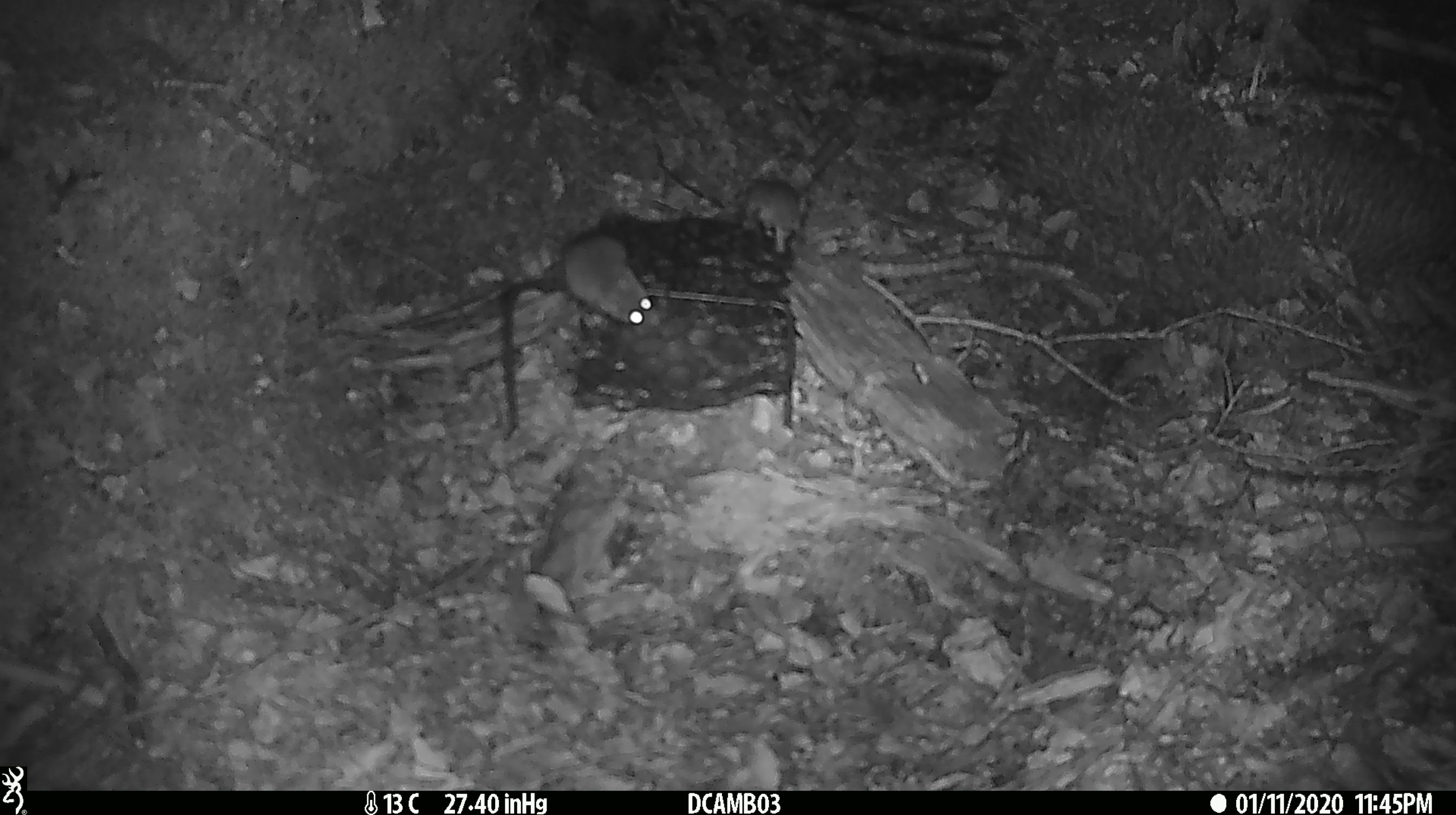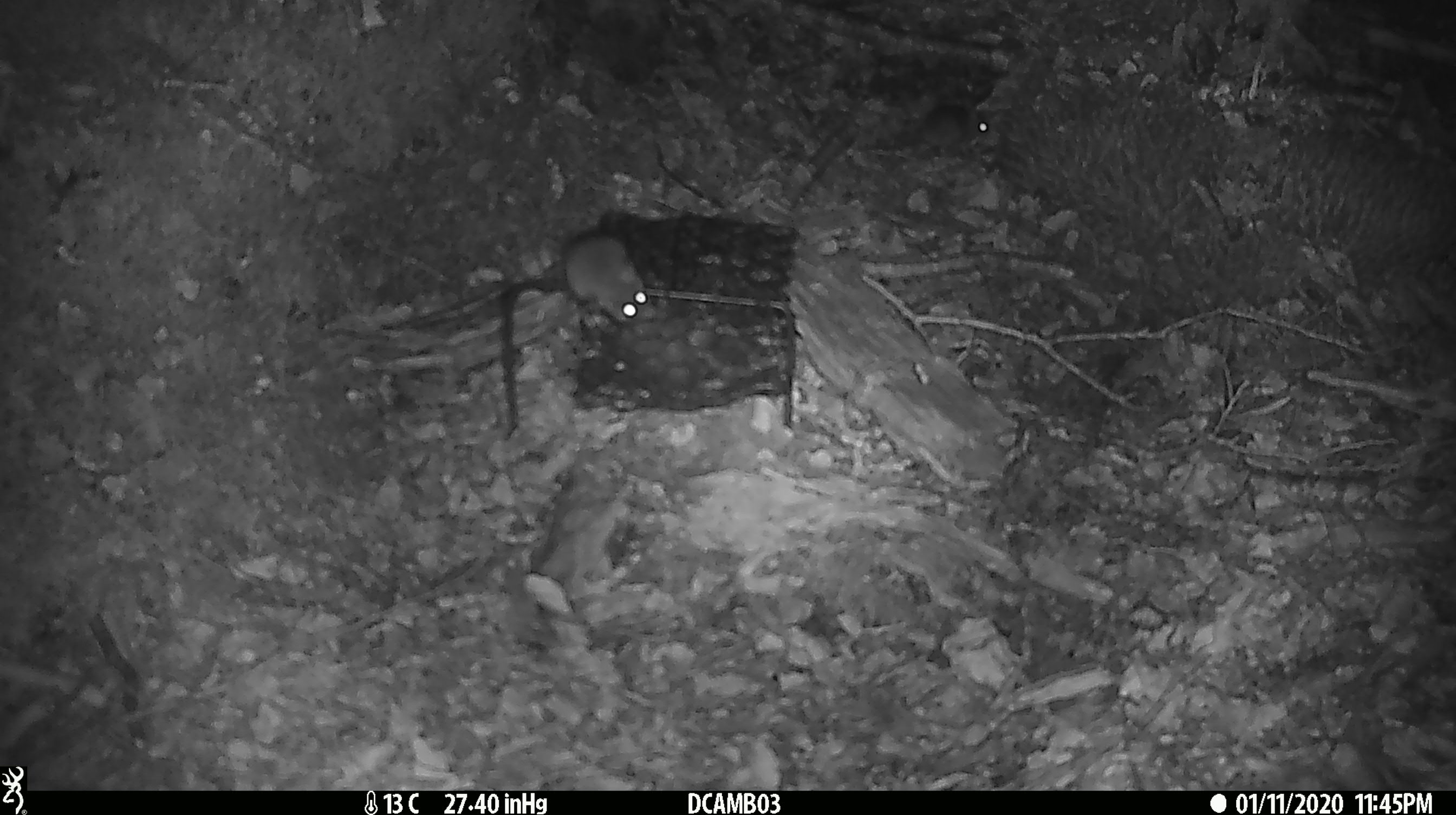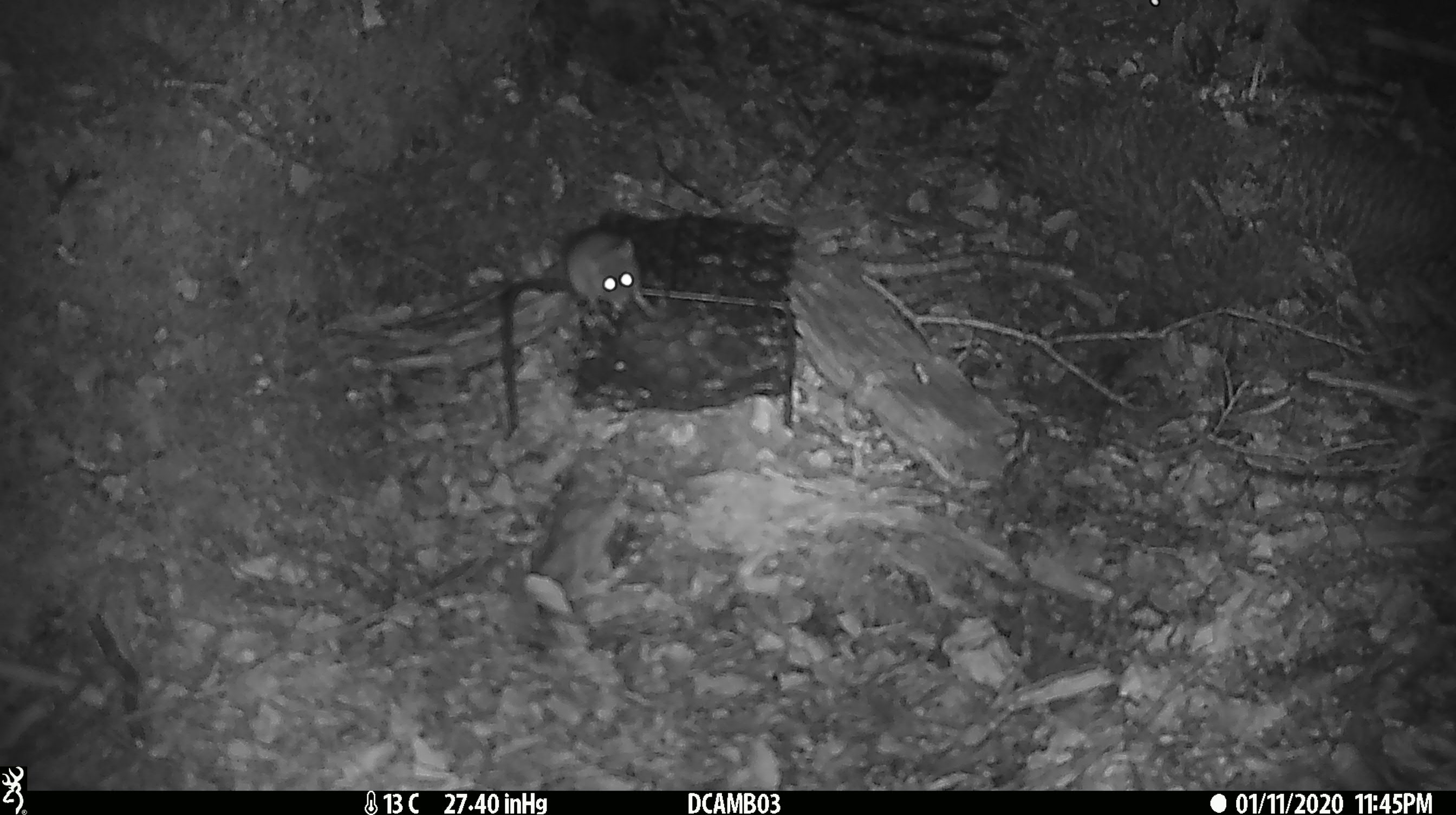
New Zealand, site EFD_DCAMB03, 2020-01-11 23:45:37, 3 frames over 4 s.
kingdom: Animalia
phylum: Chordata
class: Mammalia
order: Rodentia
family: Muridae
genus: Mus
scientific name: Mus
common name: mouse